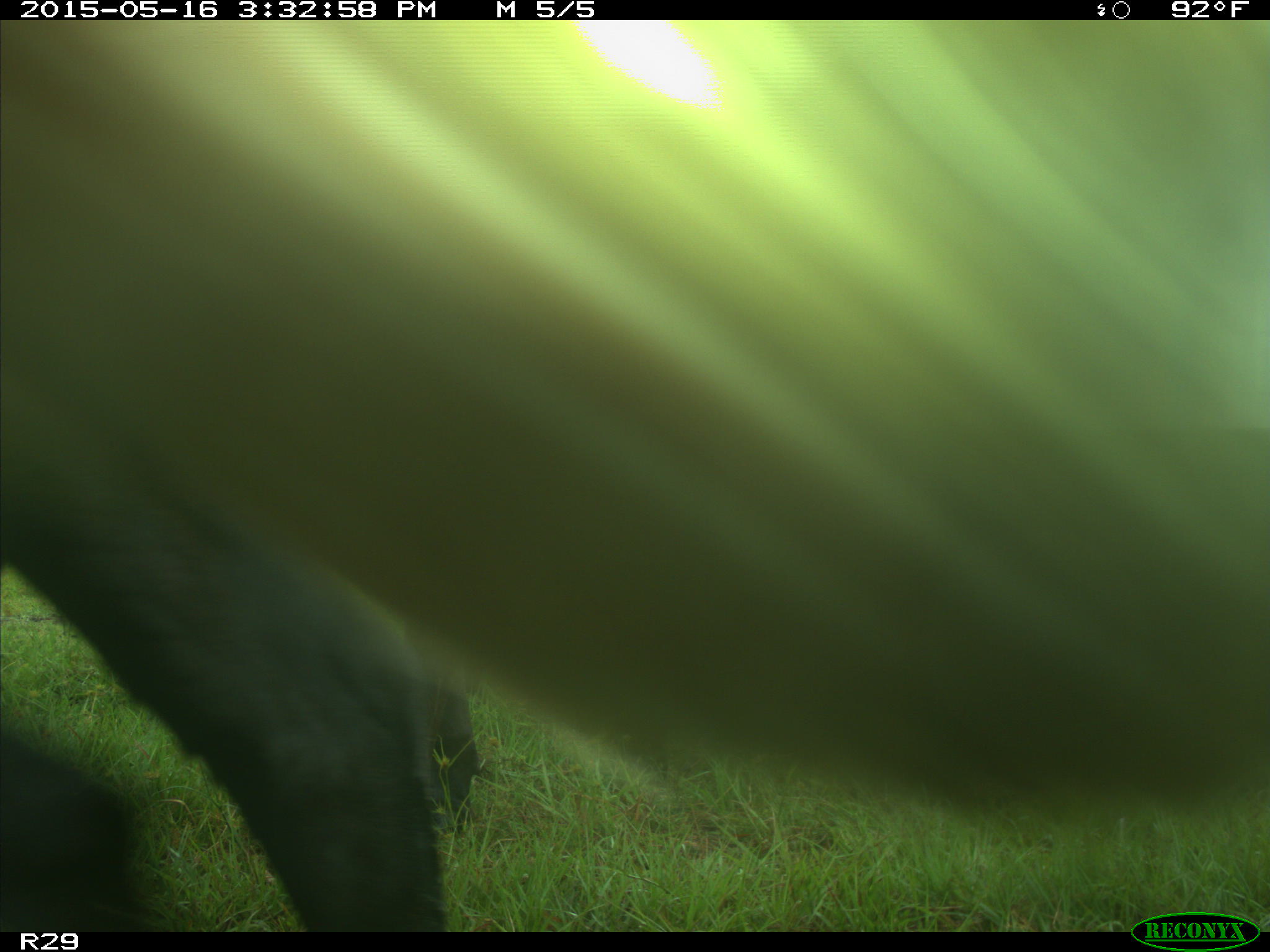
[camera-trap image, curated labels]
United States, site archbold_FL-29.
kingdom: Animalia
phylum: Chordata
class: Mammalia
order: Artiodactyla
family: Bovidae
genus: Bos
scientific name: Bos taurus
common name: domestic cow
Bos taurus (domestic cow).